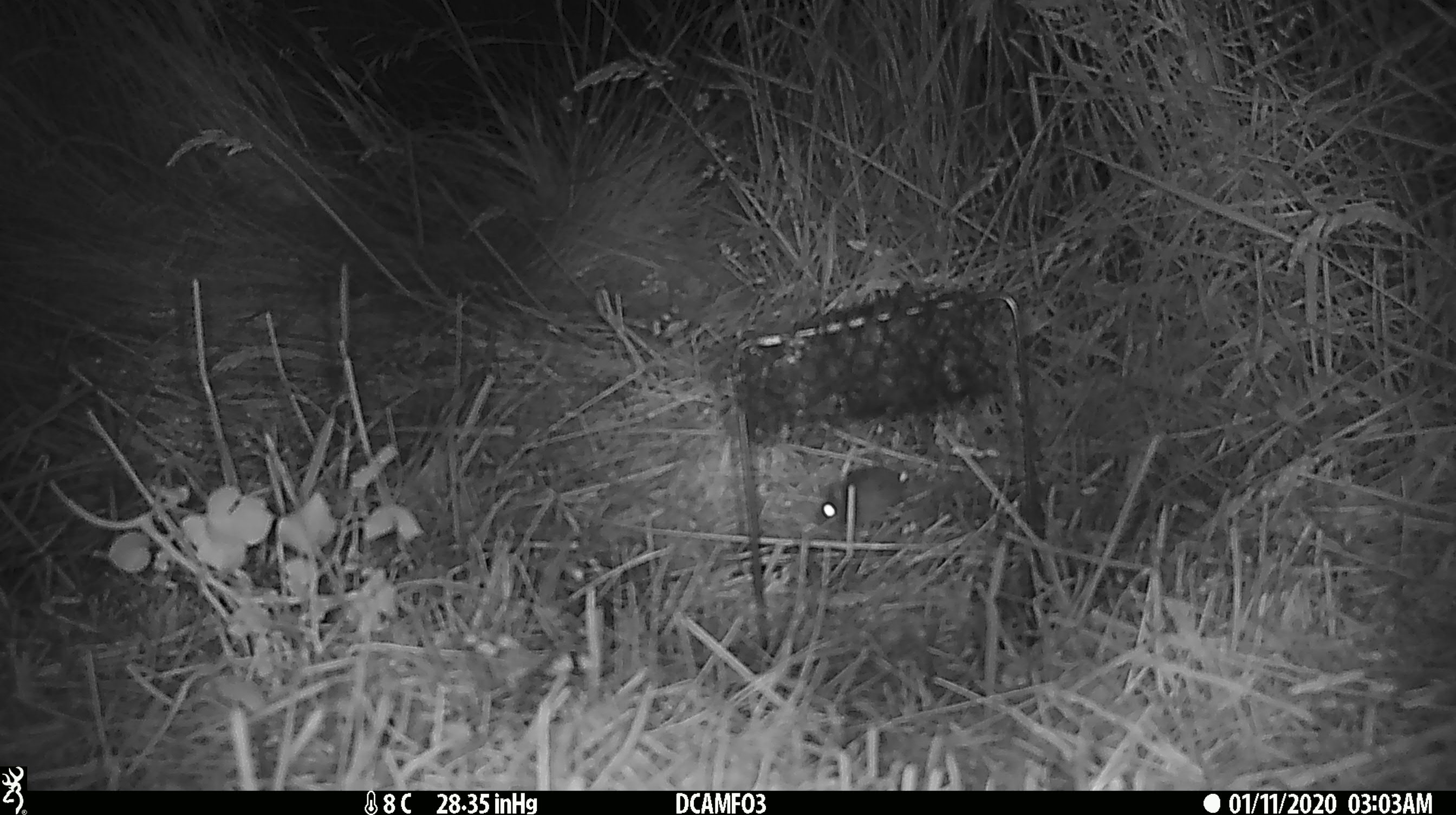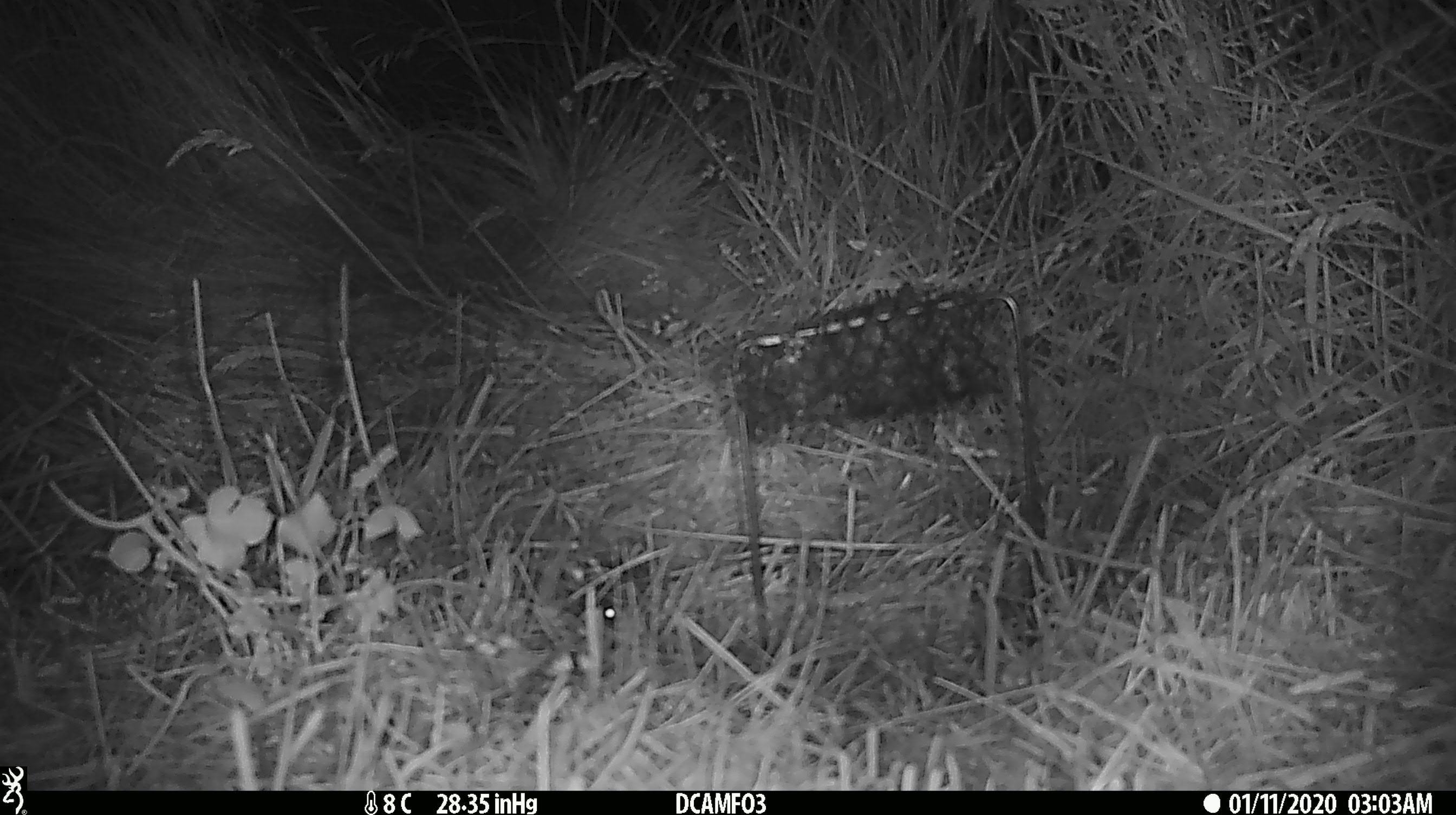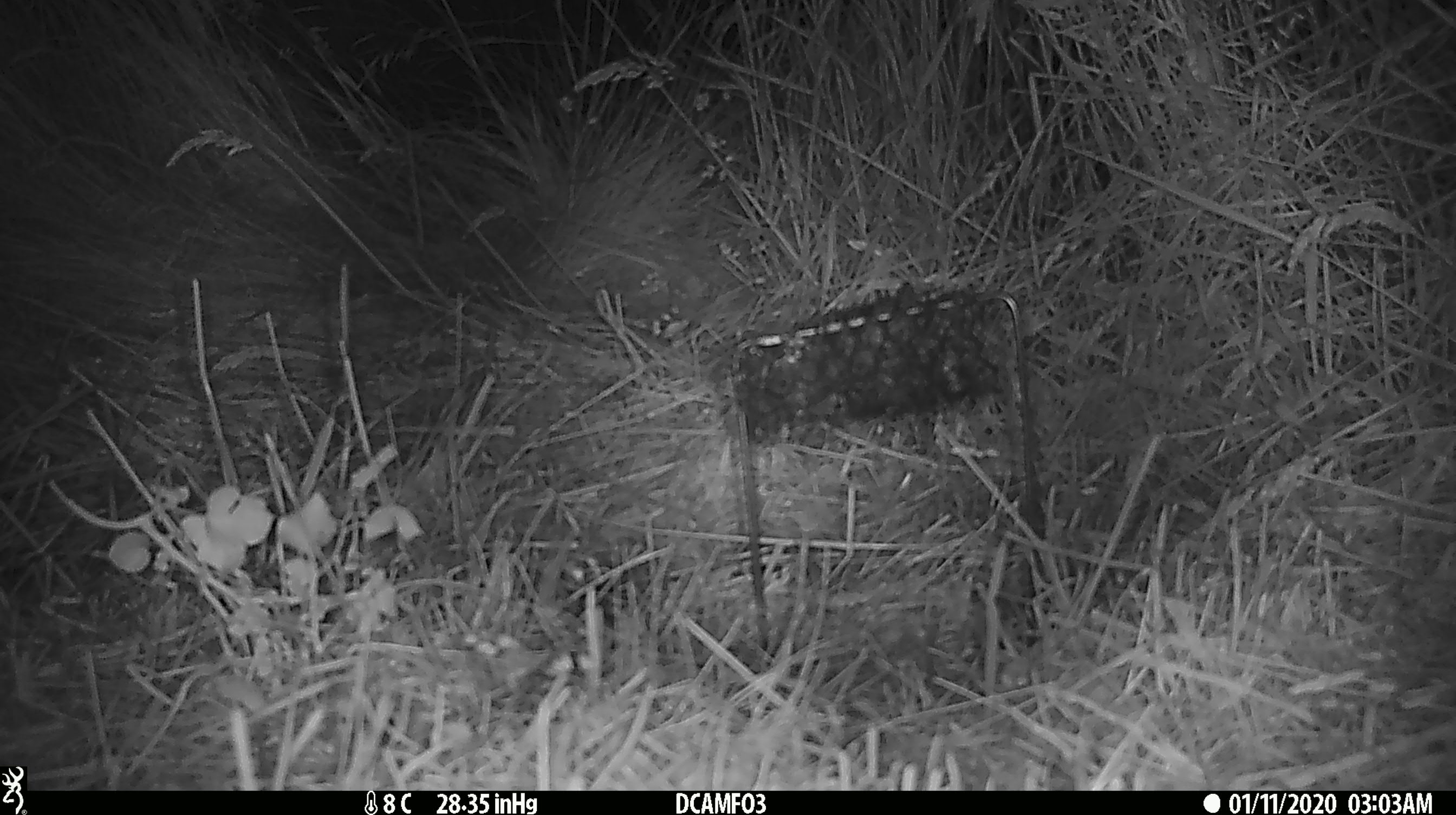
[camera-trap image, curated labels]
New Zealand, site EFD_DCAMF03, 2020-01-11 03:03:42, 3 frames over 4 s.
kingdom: Animalia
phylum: Chordata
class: Mammalia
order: Rodentia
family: Muridae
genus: Mus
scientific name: Mus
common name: mouse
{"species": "mouse (Mus)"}